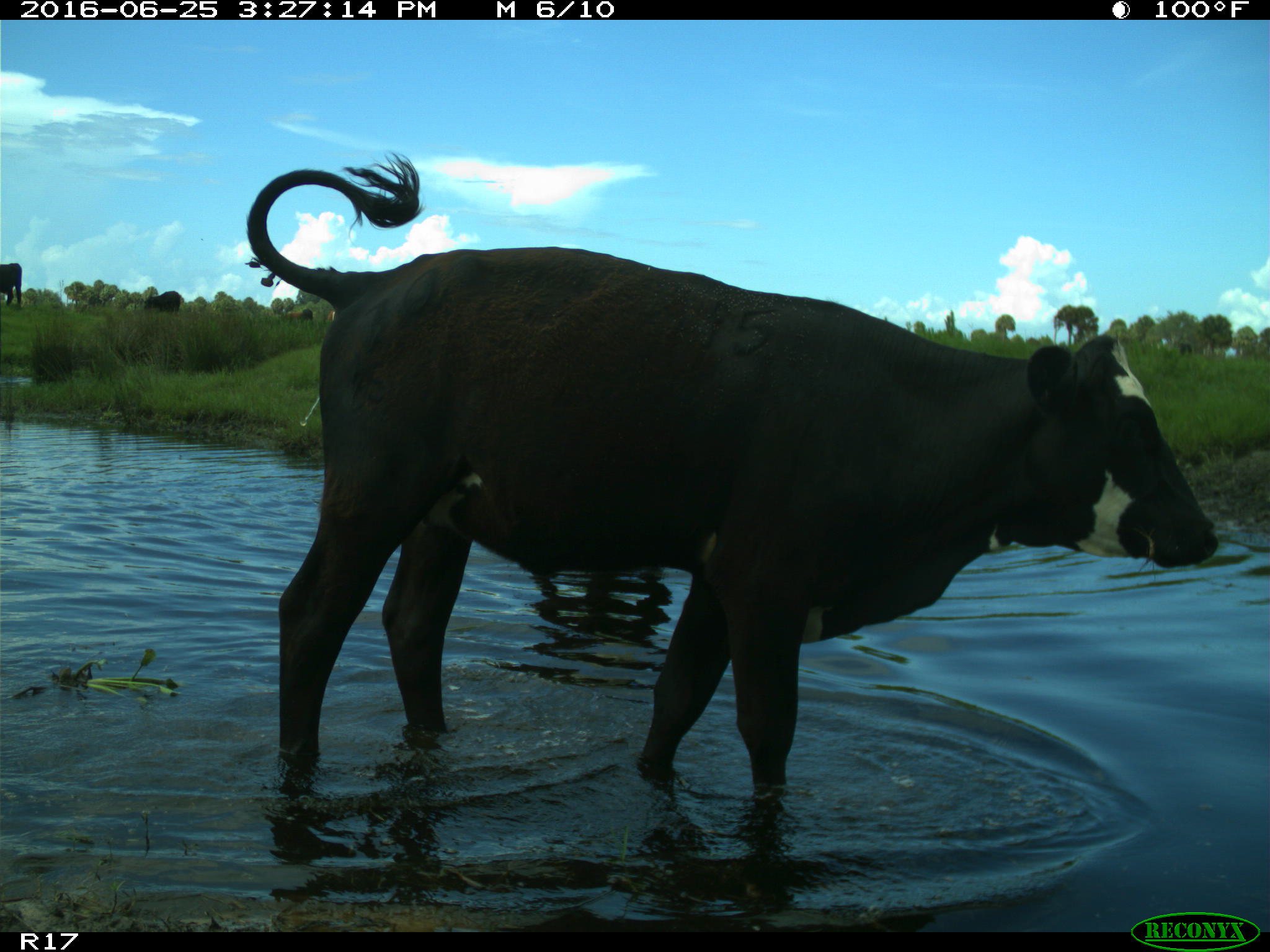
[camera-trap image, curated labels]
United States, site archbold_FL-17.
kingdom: Animalia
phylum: Chordata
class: Mammalia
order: Artiodactyla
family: Bovidae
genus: Bos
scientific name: Bos taurus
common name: domestic cow